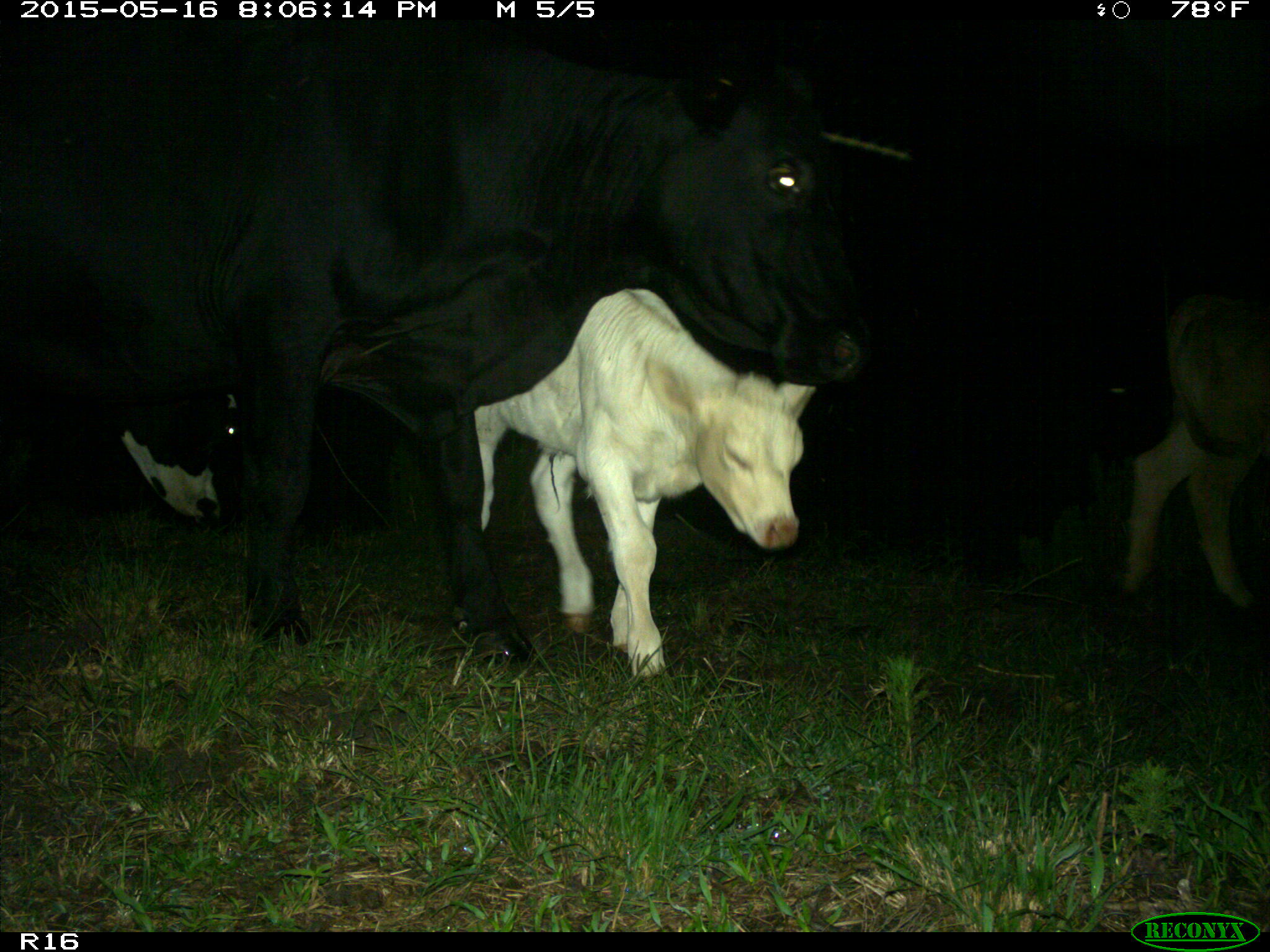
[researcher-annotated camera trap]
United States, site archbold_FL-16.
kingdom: Animalia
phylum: Chordata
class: Mammalia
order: Artiodactyla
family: Bovidae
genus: Bos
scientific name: Bos taurus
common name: domestic cow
Bos taurus (domestic cow).